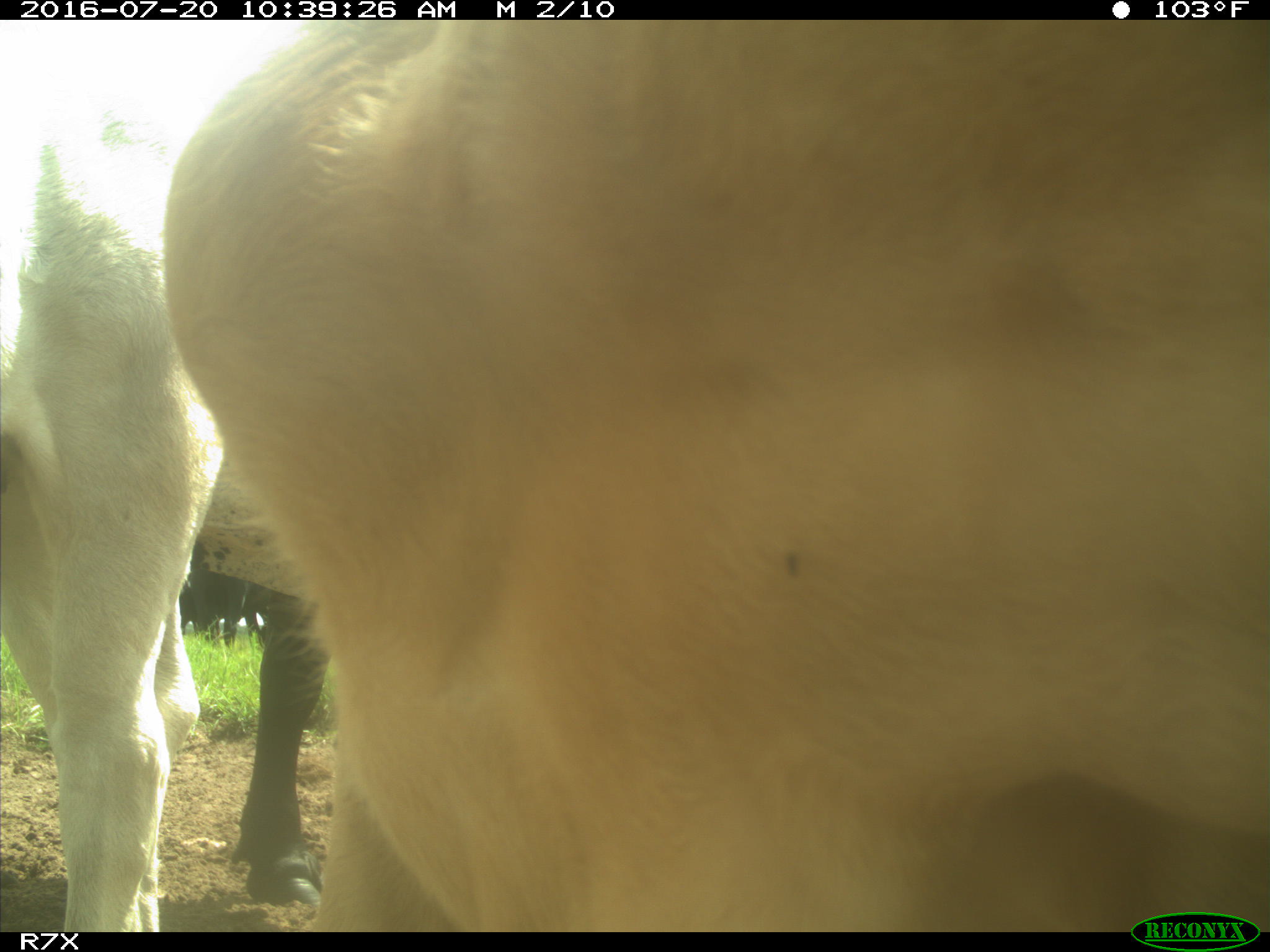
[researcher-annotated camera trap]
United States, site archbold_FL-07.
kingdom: Animalia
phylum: Chordata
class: Mammalia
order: Artiodactyla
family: Bovidae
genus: Bos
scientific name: Bos taurus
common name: domestic cow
Bos taurus (domestic cow).